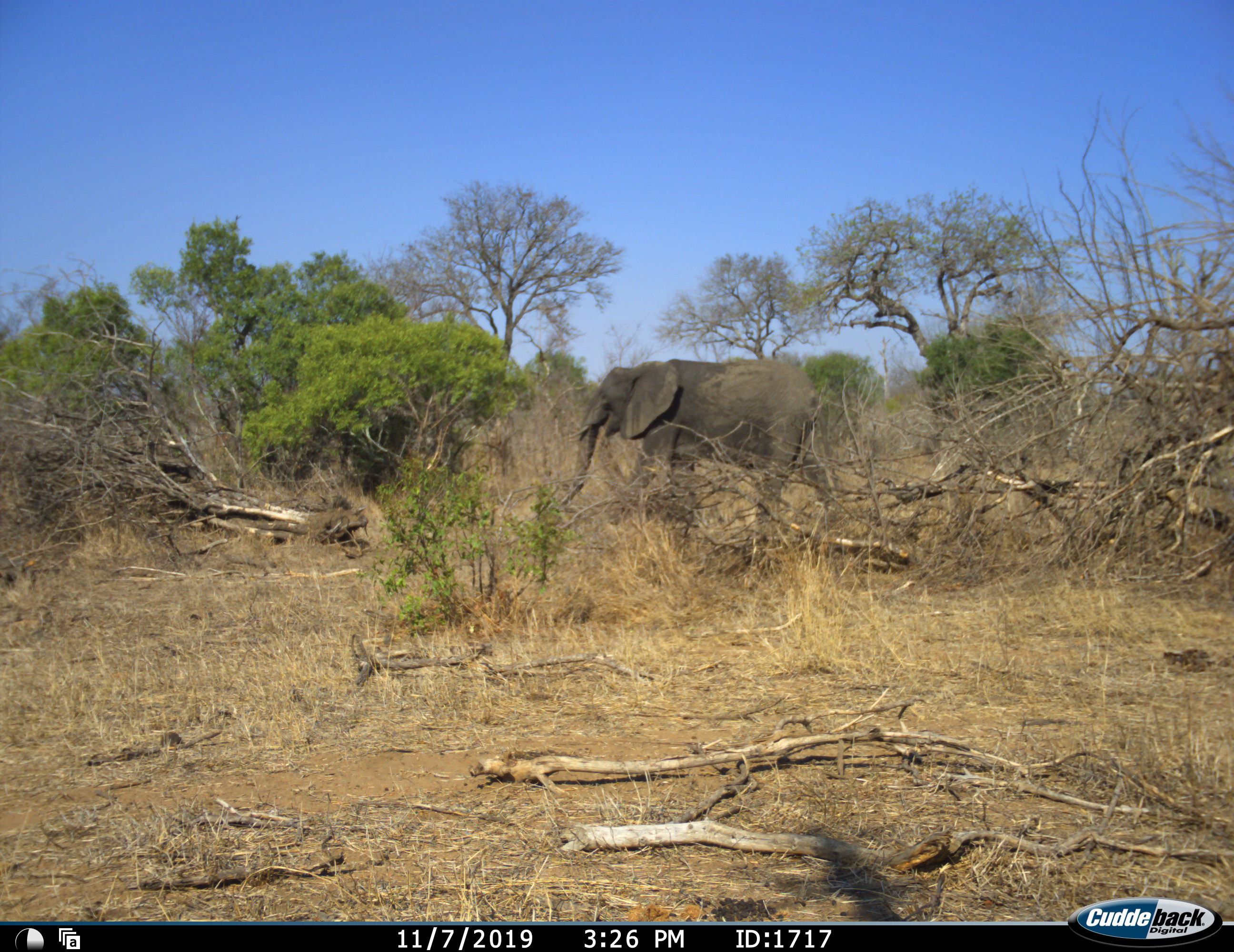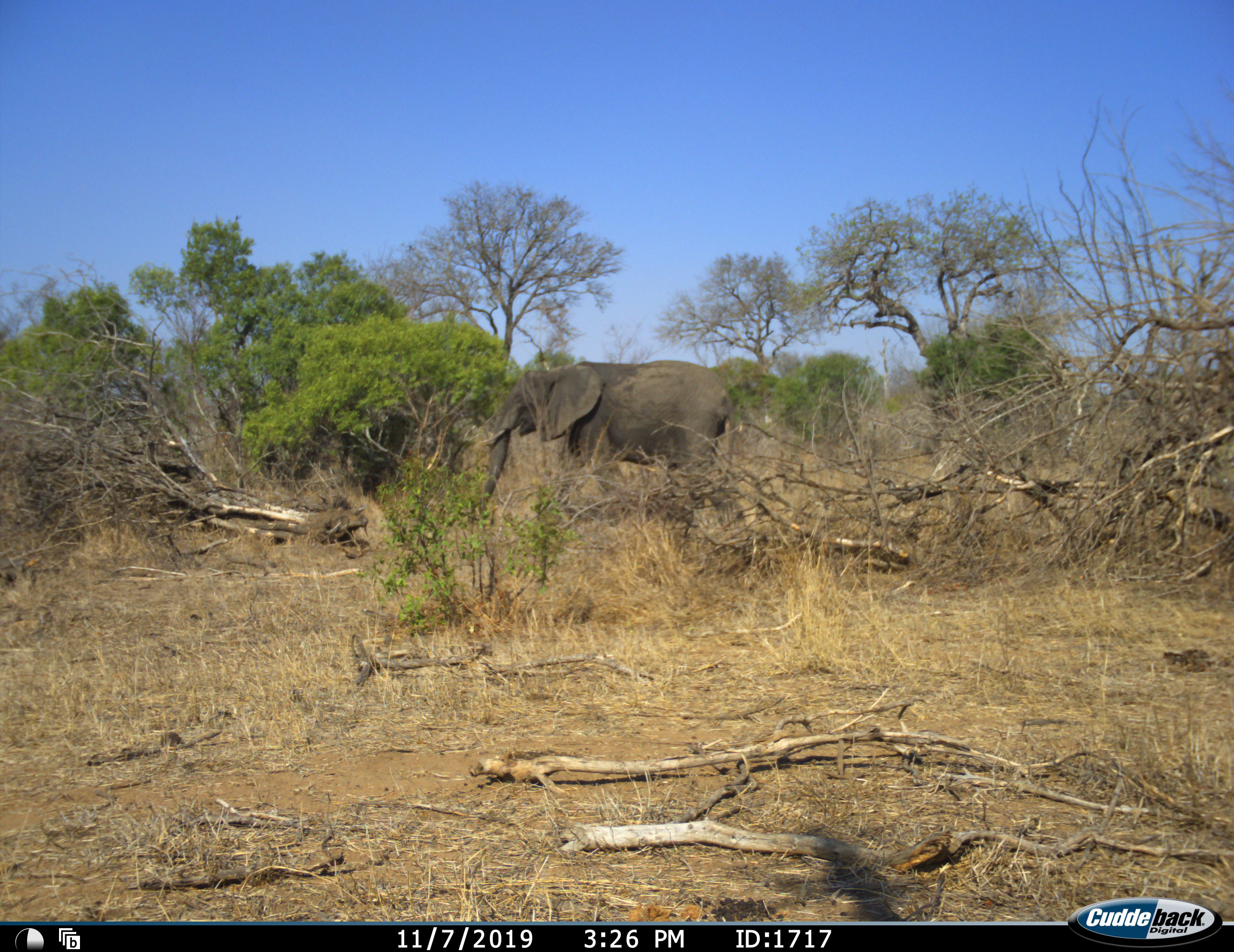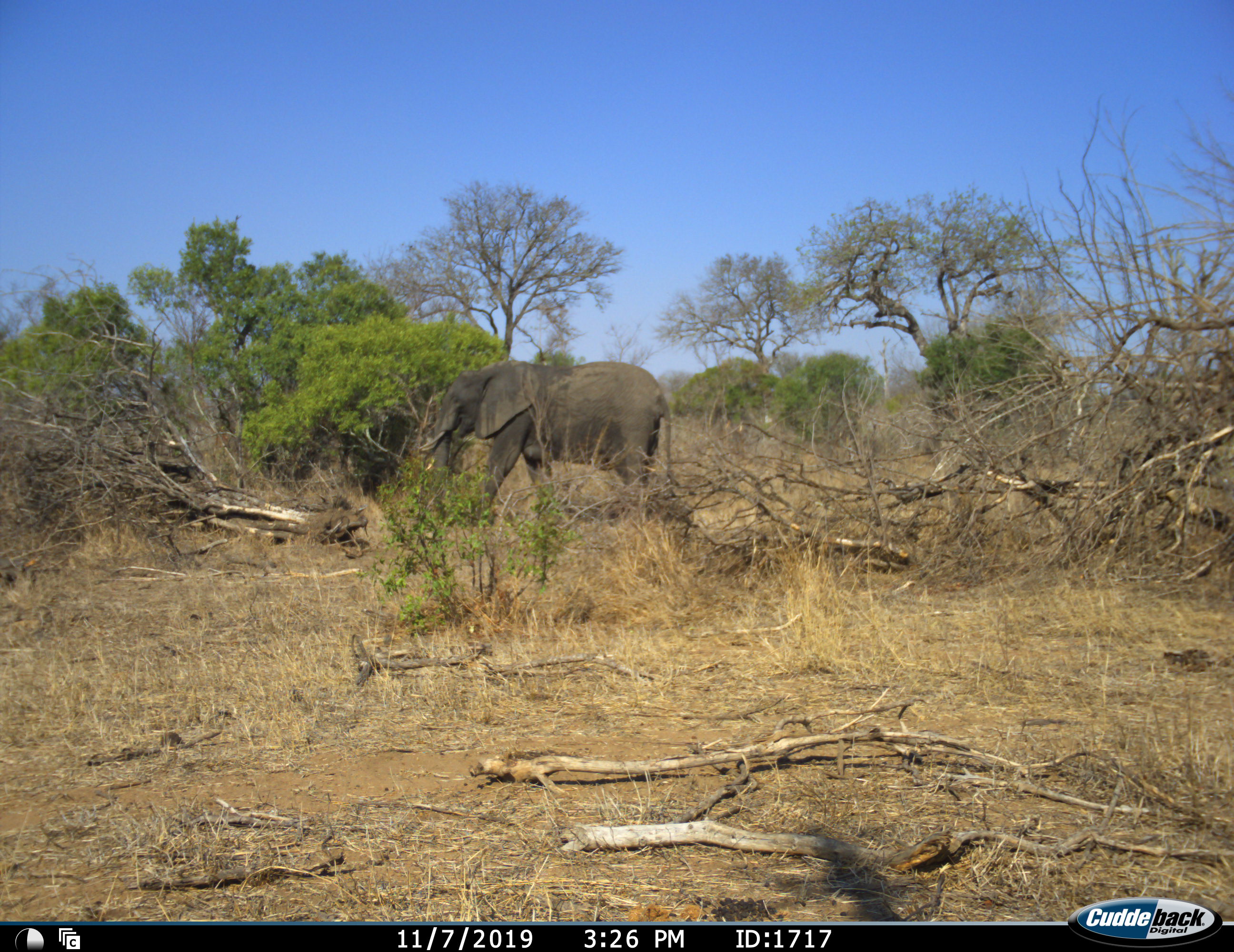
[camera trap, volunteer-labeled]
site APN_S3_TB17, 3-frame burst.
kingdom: Animalia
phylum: Chordata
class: Mammalia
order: Proboscidea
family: Elephantidae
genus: Loxodonta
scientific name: Loxodonta africana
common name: african bush elephant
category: elephant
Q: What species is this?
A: Elephant (african bush elephant) (Loxodonta africana).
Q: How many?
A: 1.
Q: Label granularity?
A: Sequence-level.